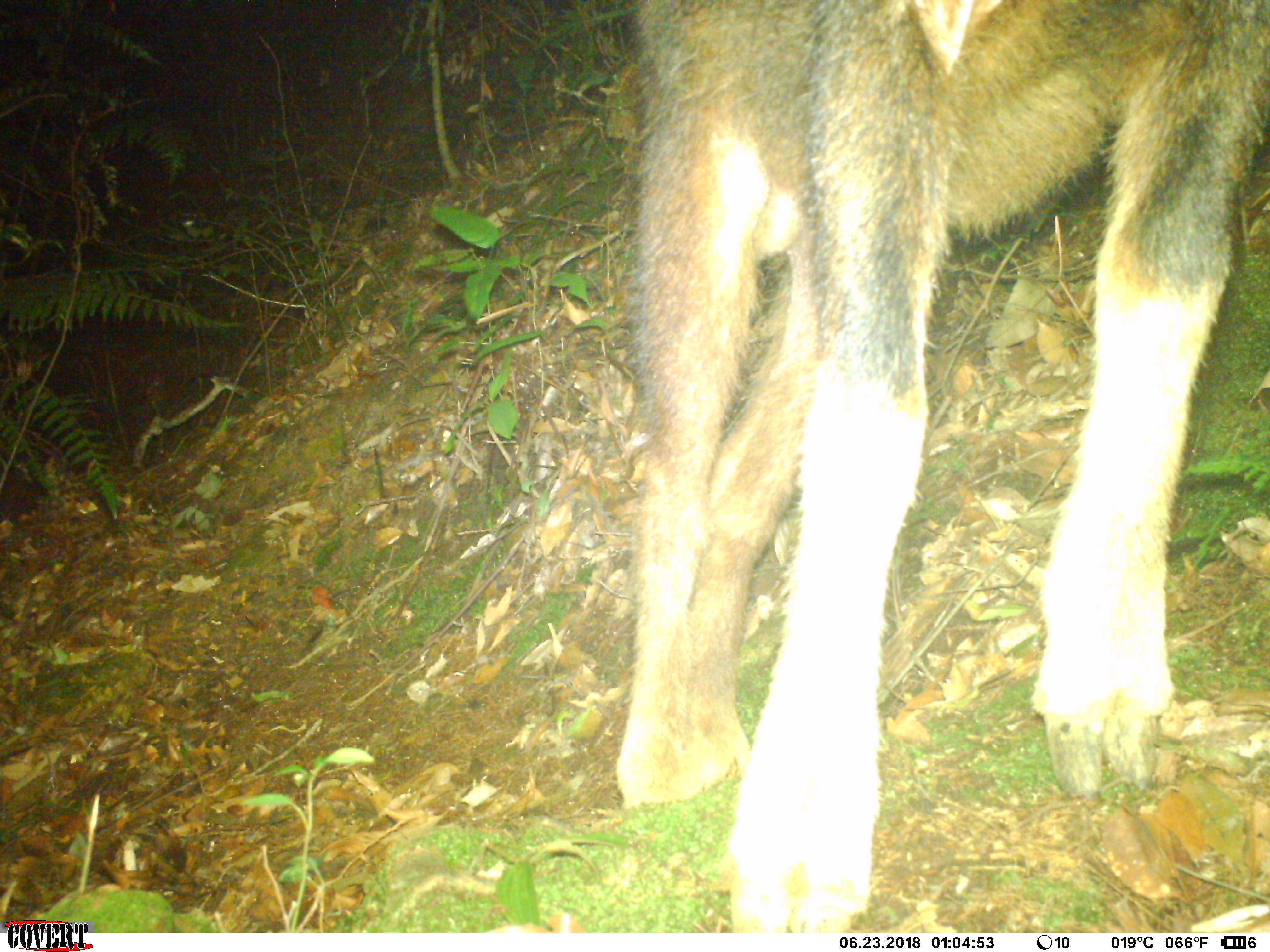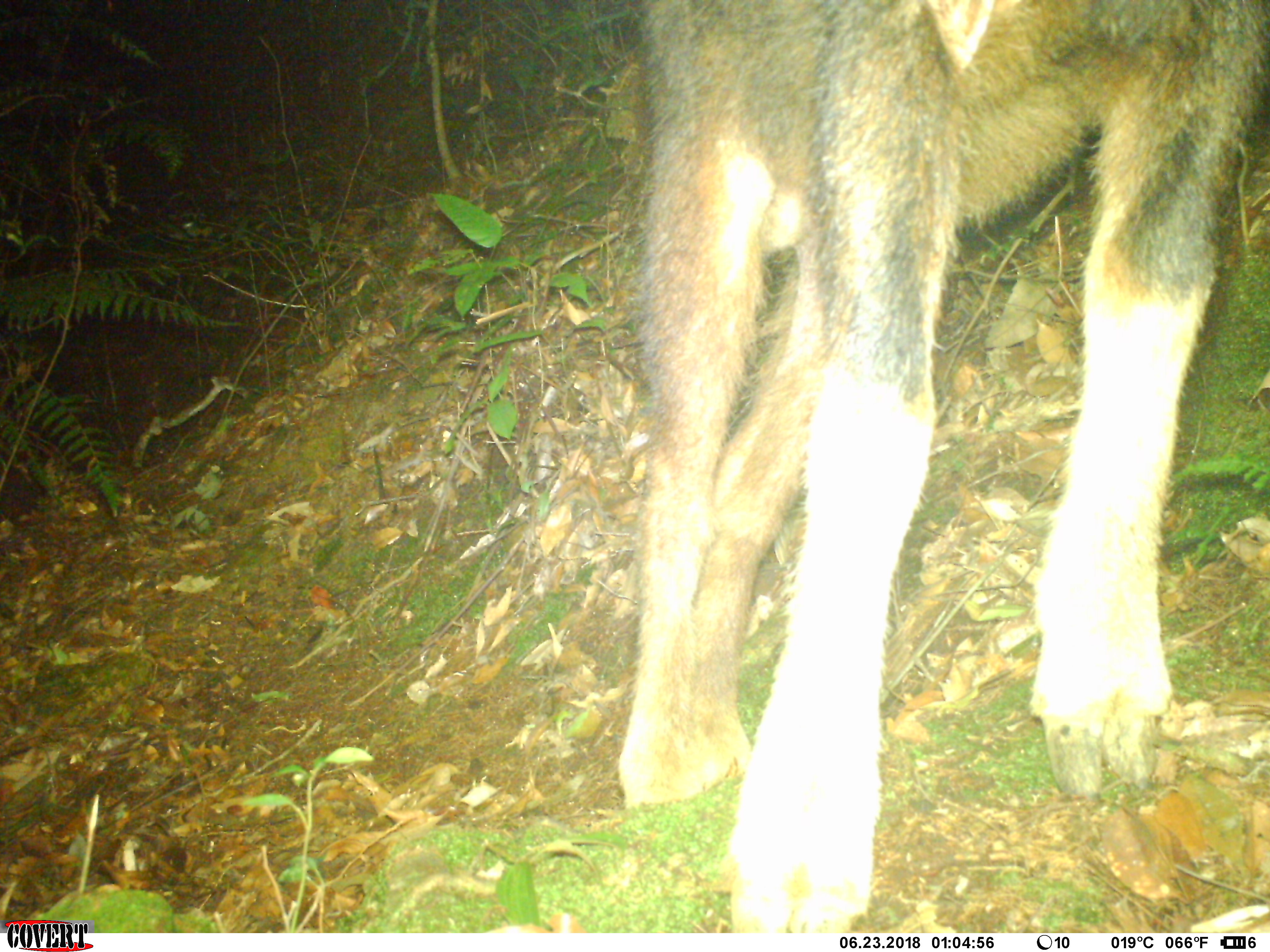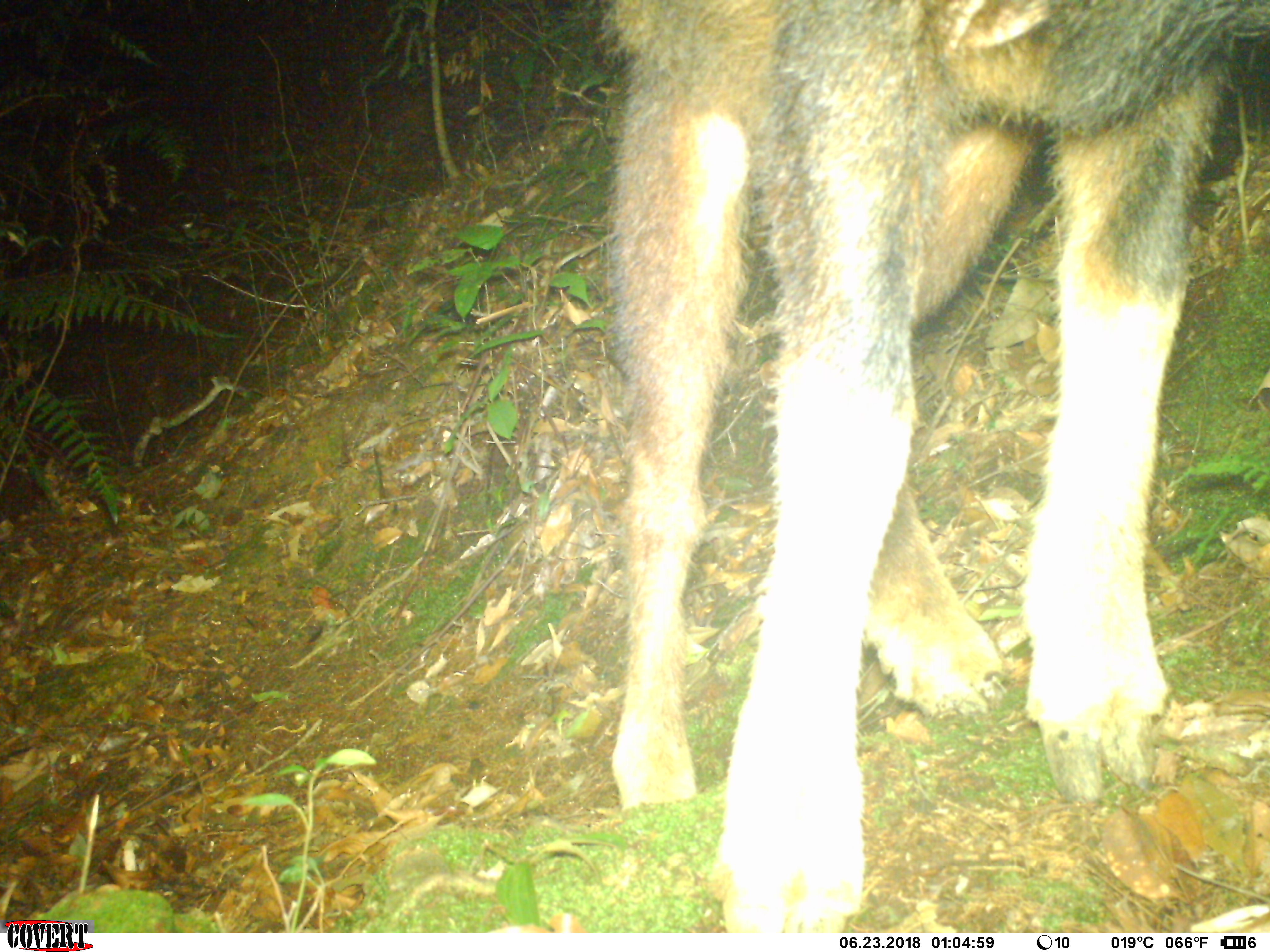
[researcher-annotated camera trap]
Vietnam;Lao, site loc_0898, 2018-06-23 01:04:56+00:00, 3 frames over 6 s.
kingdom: Animalia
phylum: Chordata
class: Mammalia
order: Artiodactyla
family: Bovidae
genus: Capricornis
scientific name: Capricornis sumatraensis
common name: chinese serow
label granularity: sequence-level